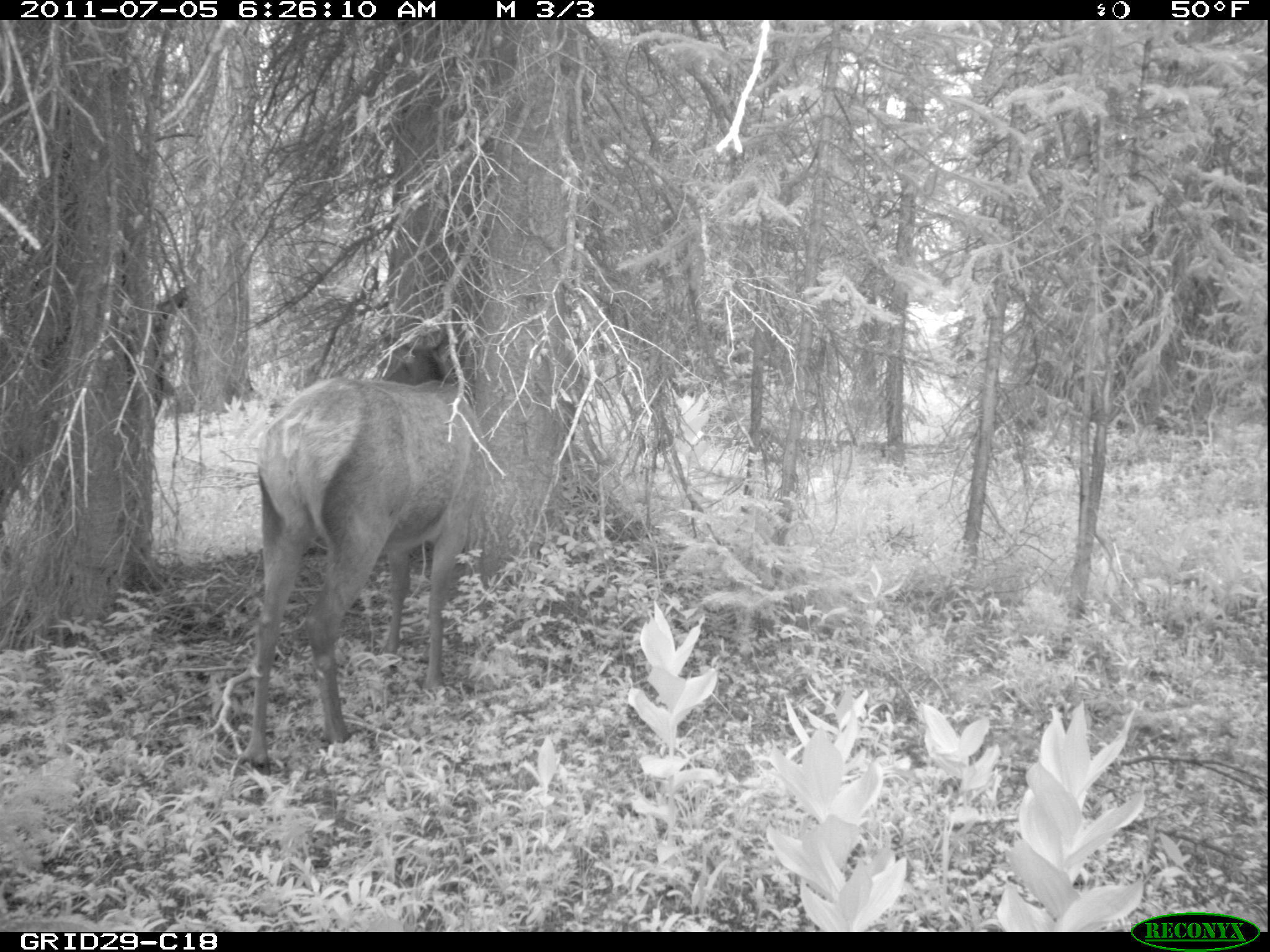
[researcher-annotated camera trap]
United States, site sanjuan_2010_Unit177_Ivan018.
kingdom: Animalia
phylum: Chordata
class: Mammalia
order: Artiodactyla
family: Cervidae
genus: Cervus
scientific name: Cervus elaphus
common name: red deer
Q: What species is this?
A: Cervus elaphus (red deer).